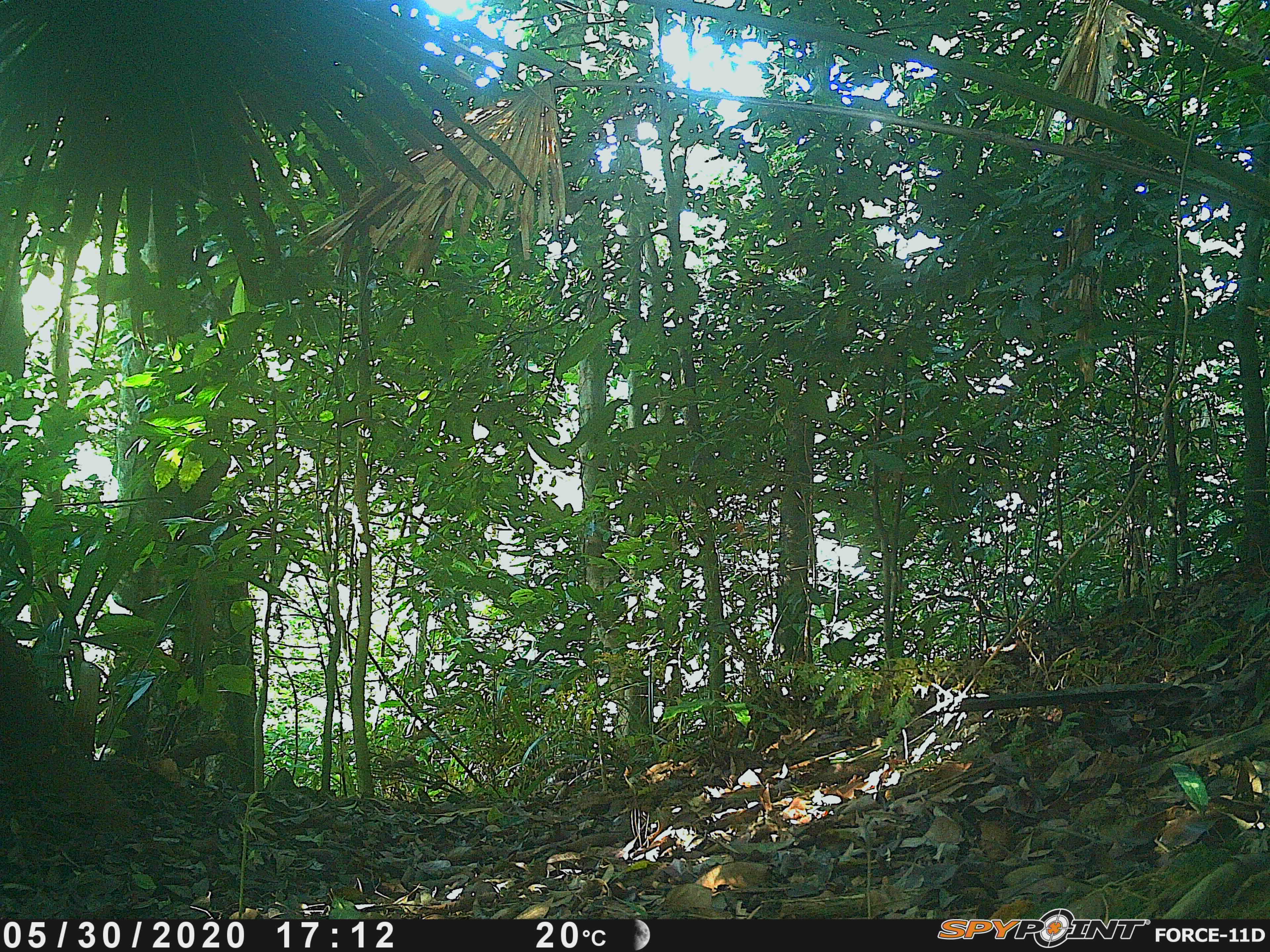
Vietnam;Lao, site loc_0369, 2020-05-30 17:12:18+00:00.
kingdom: Animalia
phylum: Chordata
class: Mammalia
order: Carnivora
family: Herpestidae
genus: Urva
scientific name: Urva urva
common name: crab-eating mongoose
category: crab eating mongoose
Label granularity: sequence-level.